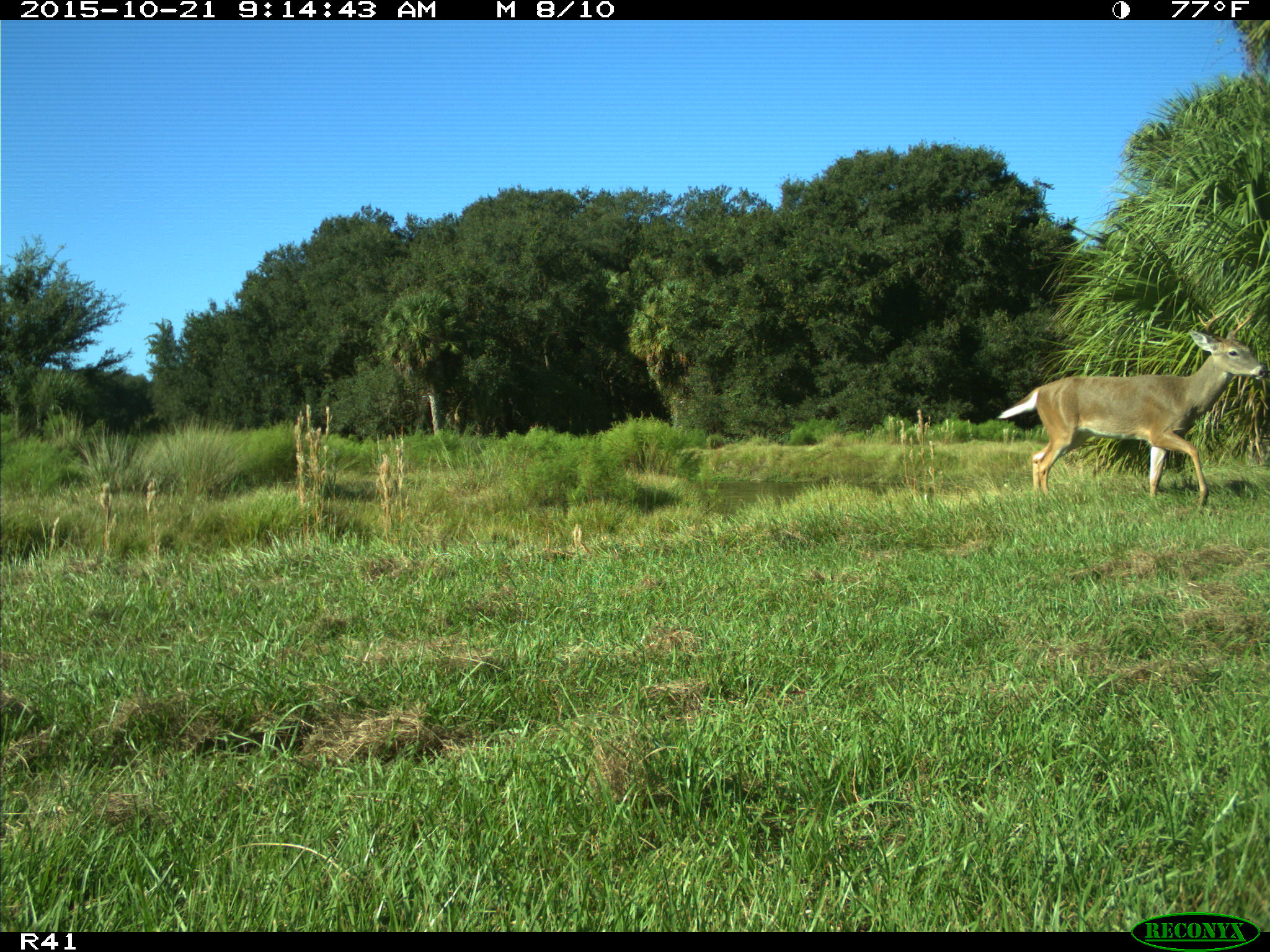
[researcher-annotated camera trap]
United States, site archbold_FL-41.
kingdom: Animalia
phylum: Chordata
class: Mammalia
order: Artiodactyla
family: Cervidae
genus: Odocoileus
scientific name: Odocoileus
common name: deer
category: unidentified deer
Unidentified deer (deer) (Odocoileus).